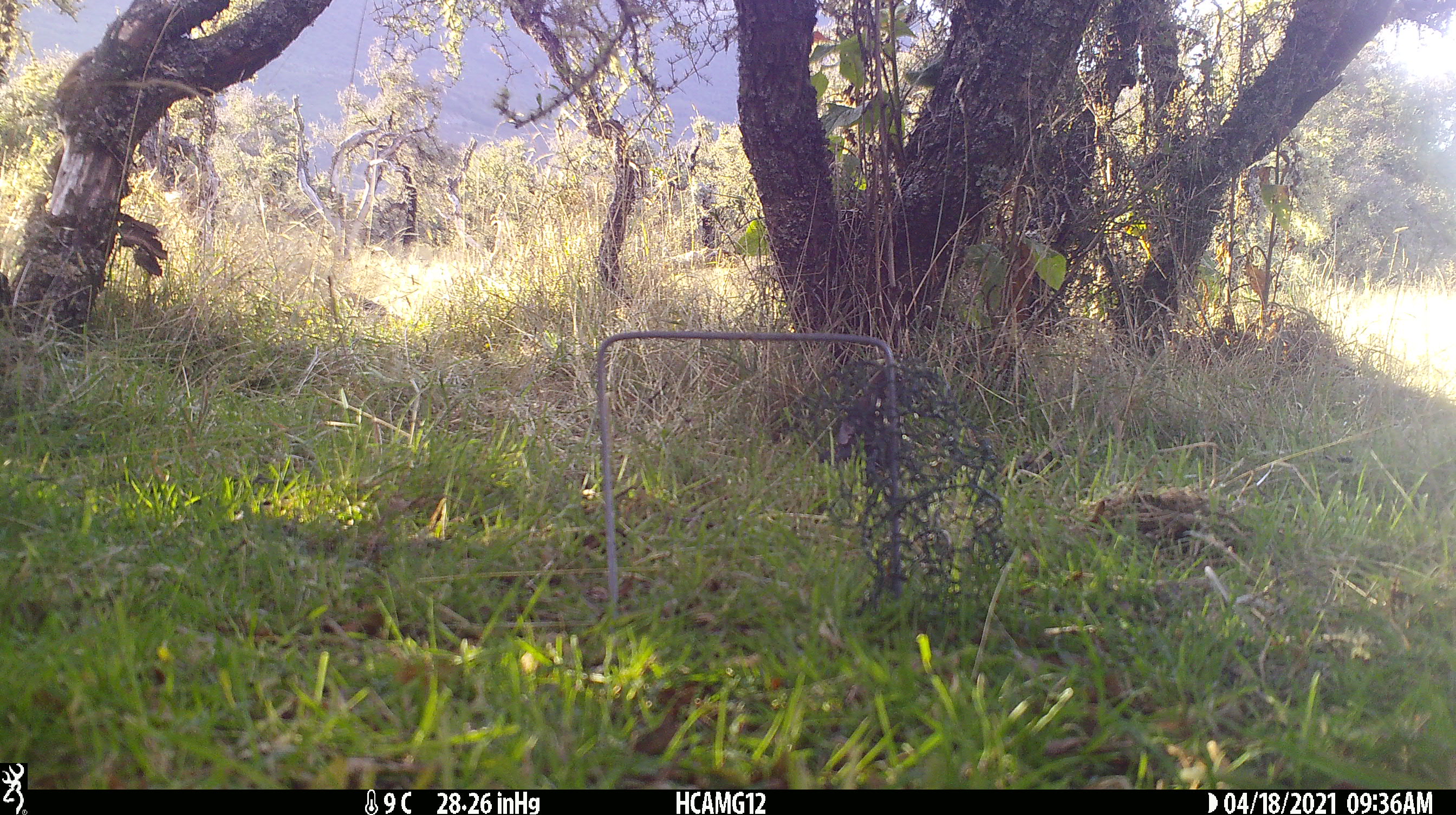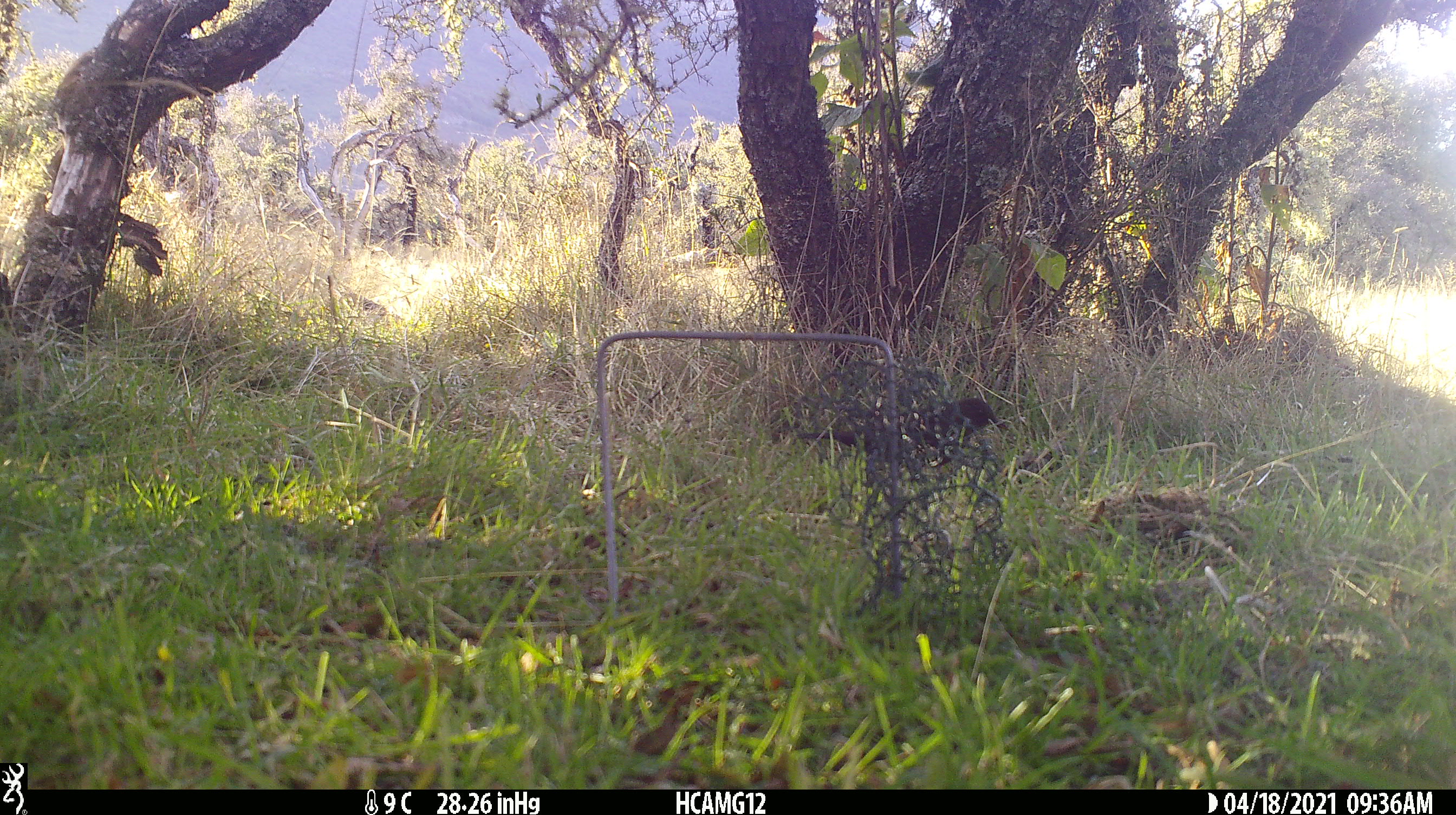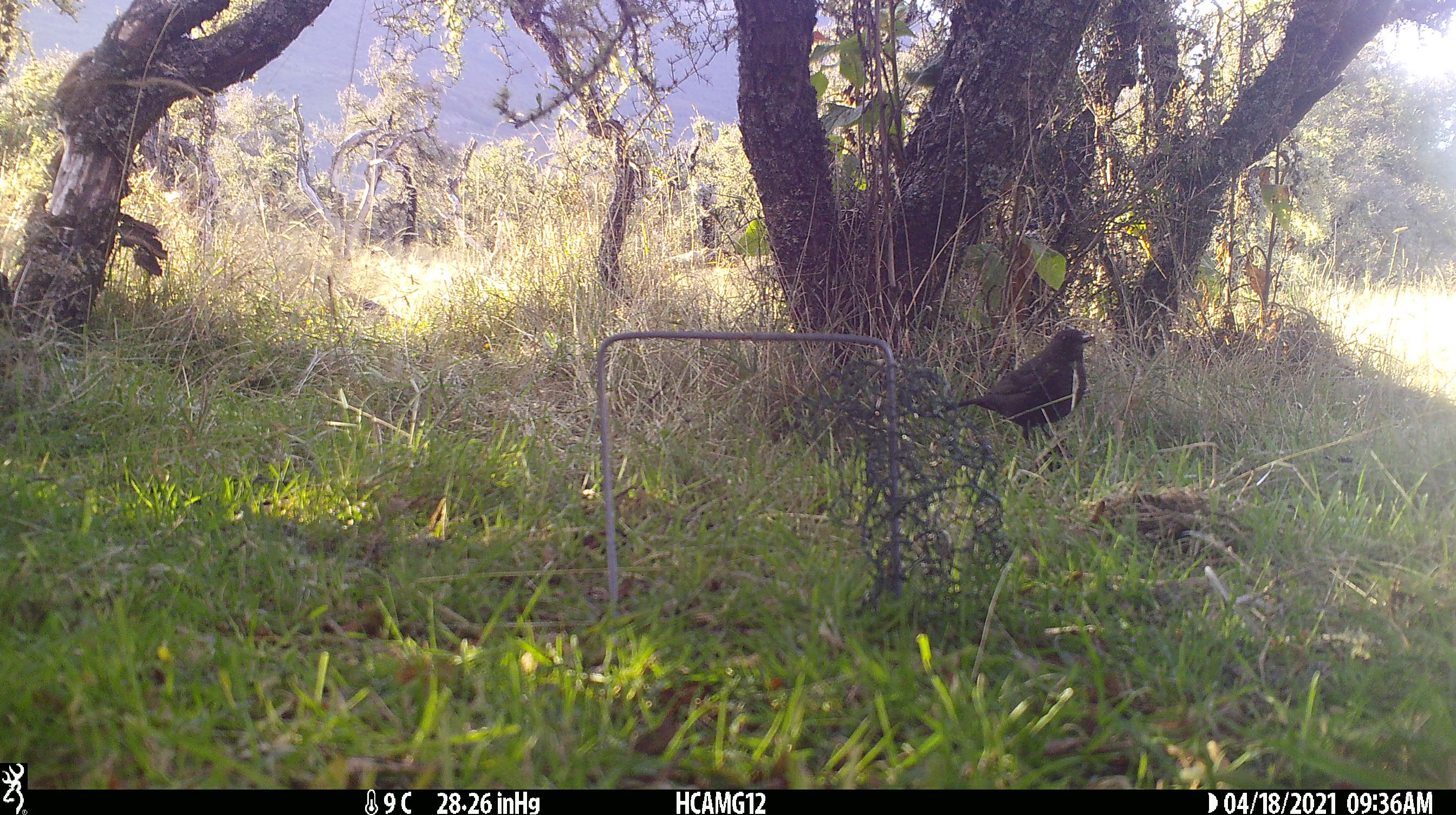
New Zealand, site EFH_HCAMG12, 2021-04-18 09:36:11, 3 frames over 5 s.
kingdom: Animalia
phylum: Chordata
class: Aves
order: Passeriformes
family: Turdidae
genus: Turdus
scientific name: Turdus merula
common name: eurasian blackbird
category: blackbird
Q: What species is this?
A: Blackbird (eurasian blackbird) (Turdus merula).